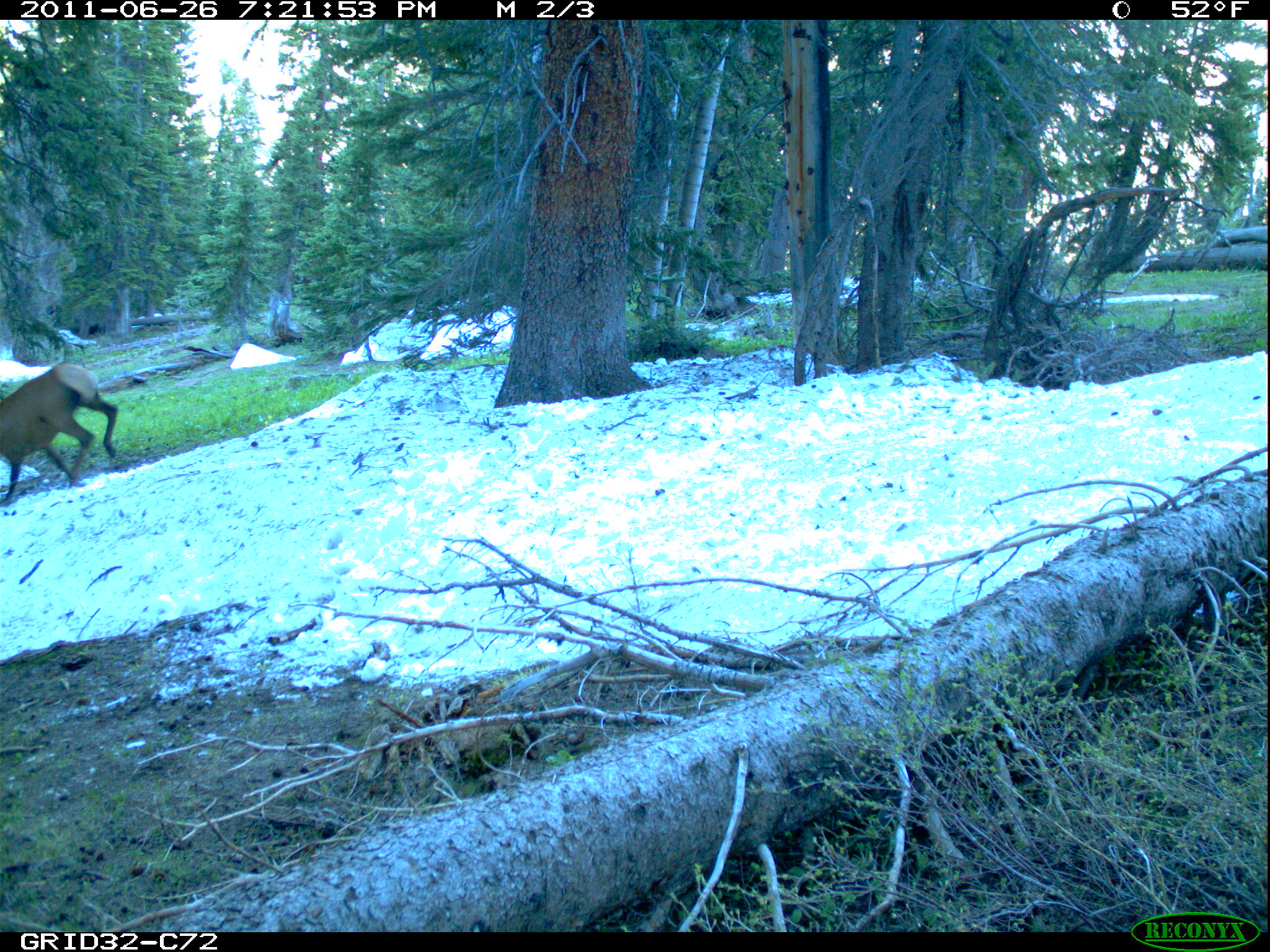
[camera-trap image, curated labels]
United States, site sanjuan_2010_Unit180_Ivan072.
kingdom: Animalia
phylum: Chordata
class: Mammalia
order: Artiodactyla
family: Cervidae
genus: Cervus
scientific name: Cervus elaphus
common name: red deer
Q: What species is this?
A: Cervus elaphus (red deer).